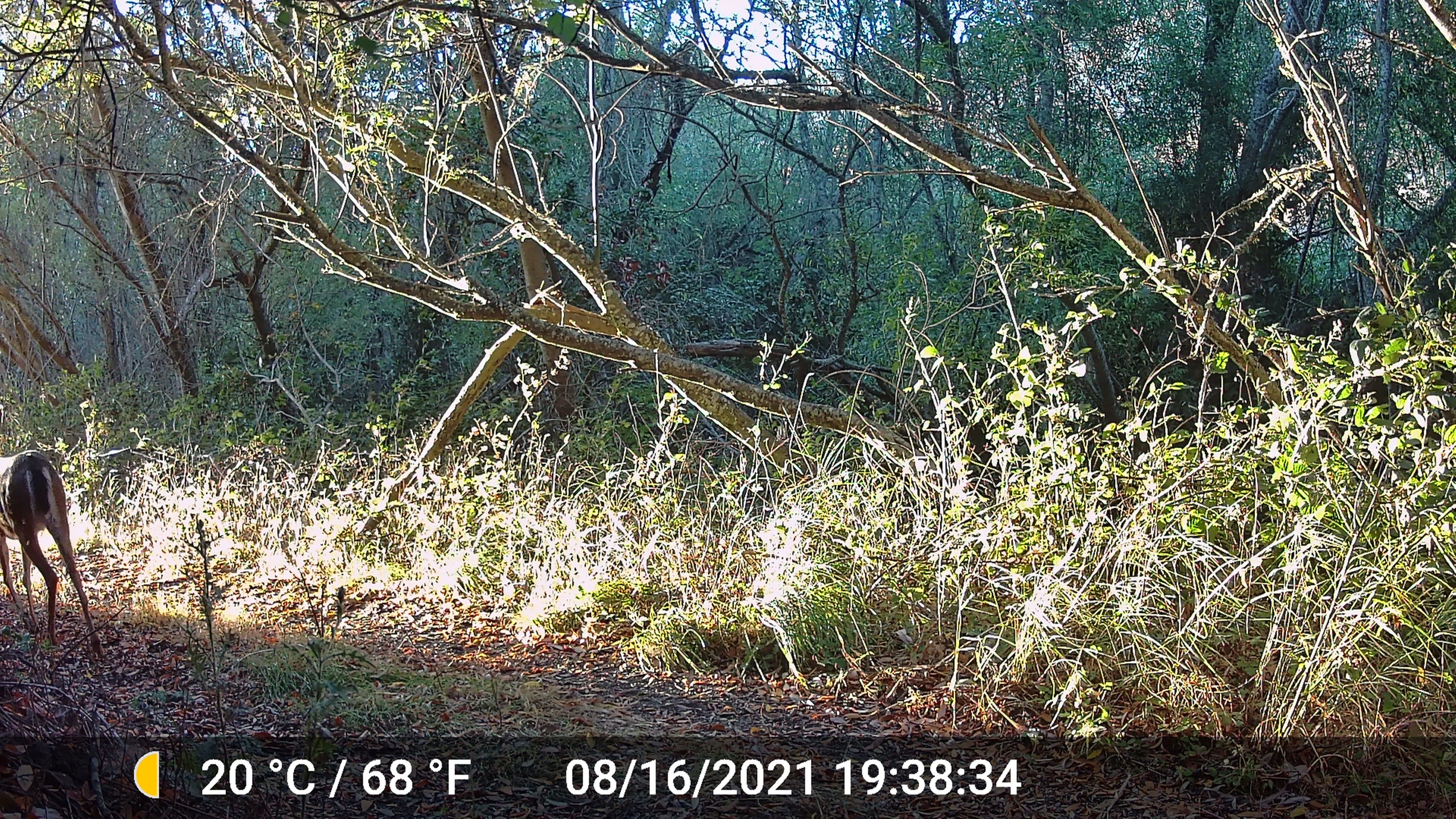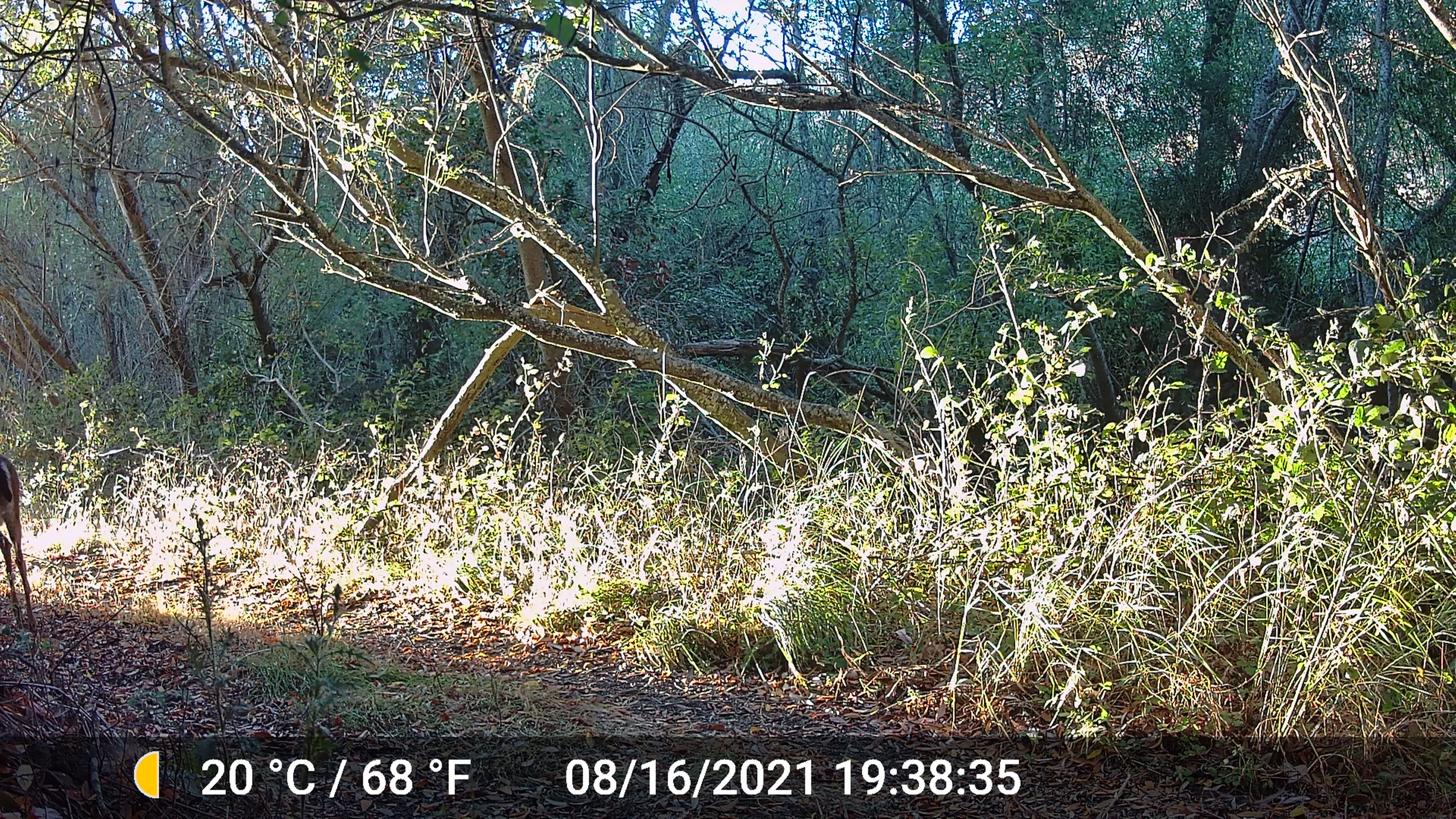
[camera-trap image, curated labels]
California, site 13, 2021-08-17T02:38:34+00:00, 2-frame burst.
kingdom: Animalia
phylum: Chordata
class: Mammalia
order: Artiodactyla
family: Cervidae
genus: Odocoileus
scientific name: Odocoileus hemionus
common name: mule deer